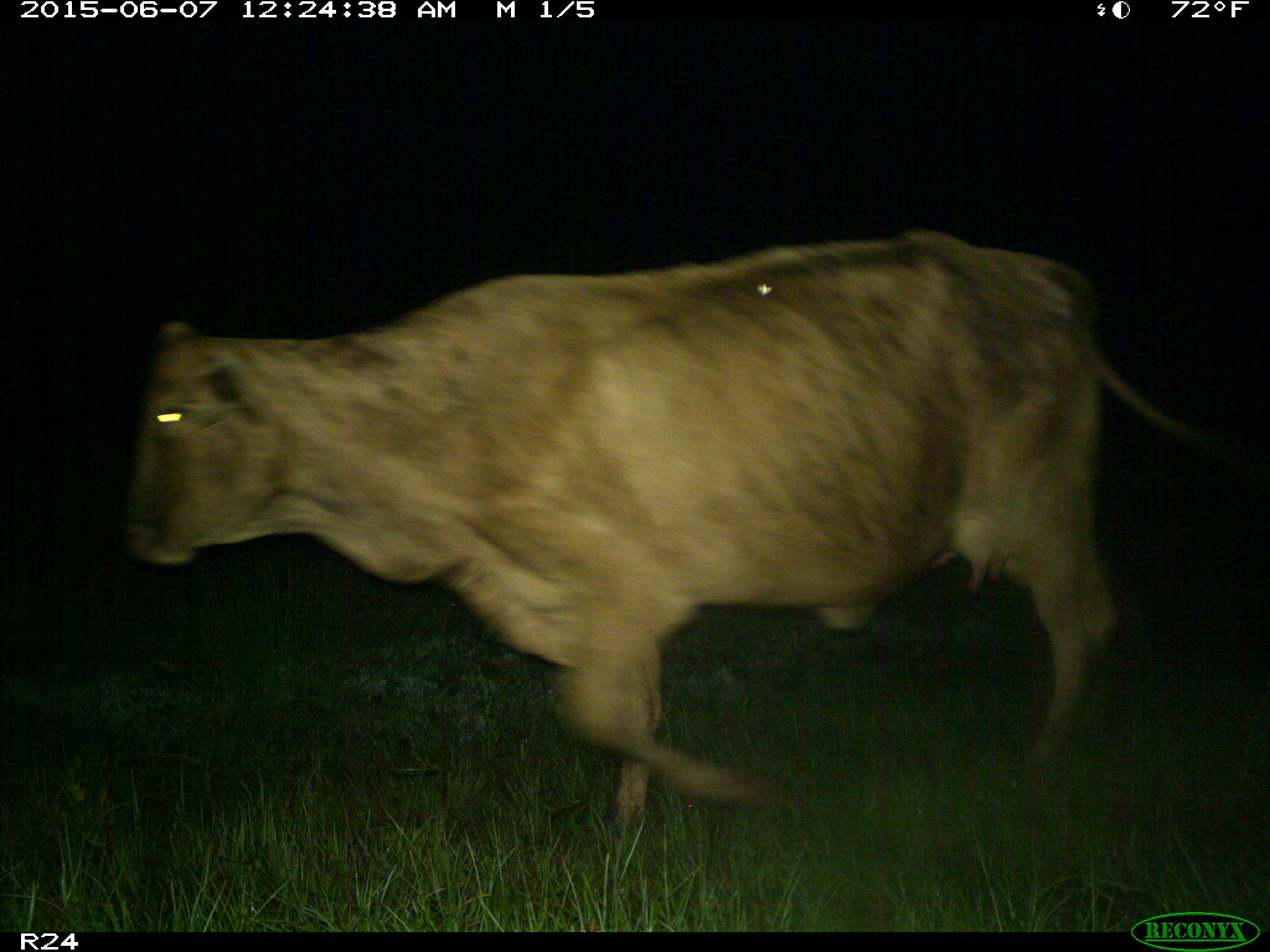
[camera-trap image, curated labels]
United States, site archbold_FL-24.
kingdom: Animalia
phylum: Chordata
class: Mammalia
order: Artiodactyla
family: Bovidae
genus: Bos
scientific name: Bos taurus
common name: domestic cow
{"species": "Bos taurus (domestic cow)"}